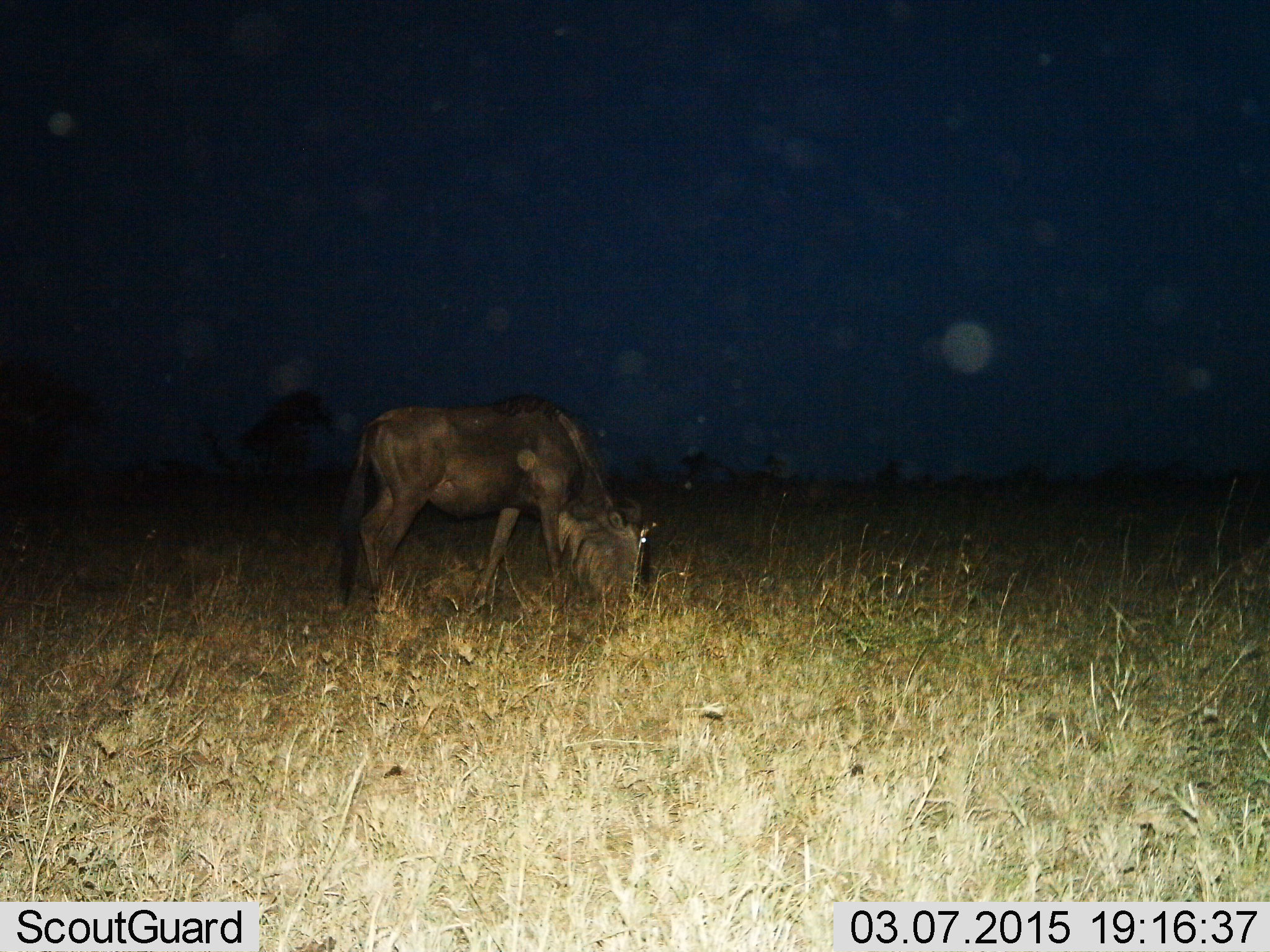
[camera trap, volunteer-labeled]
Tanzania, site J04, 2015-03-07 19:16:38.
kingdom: Animalia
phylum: Chordata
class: Mammalia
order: Artiodactyla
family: Bovidae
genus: Connochaetes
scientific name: Connochaetes taurinus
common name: blue wildebeest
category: wildebeest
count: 1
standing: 20%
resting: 0%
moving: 0%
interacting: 0%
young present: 0%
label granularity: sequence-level